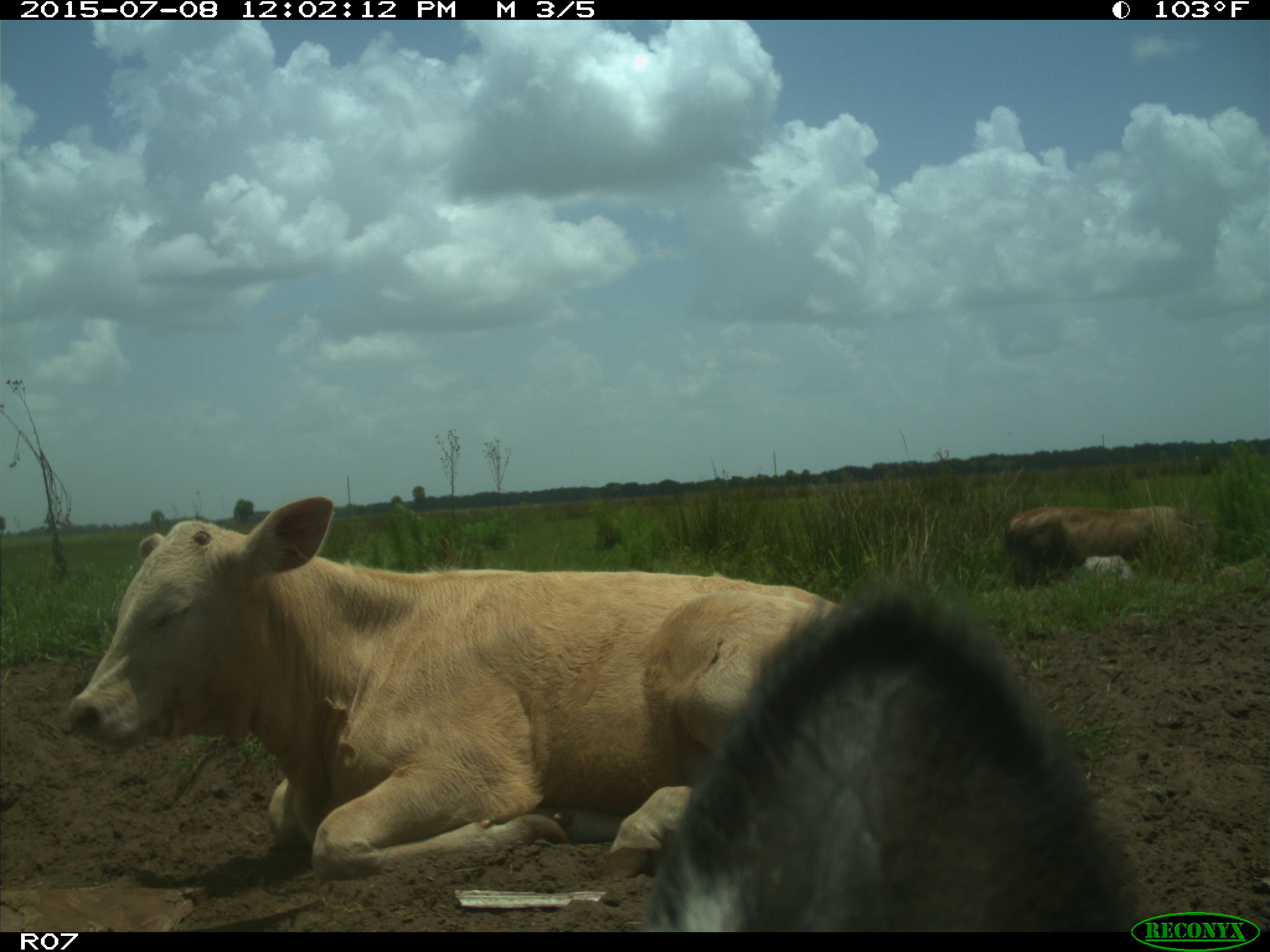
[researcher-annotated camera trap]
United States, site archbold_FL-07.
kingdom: Animalia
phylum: Chordata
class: Mammalia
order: Artiodactyla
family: Bovidae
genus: Bos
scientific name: Bos taurus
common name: domestic cow